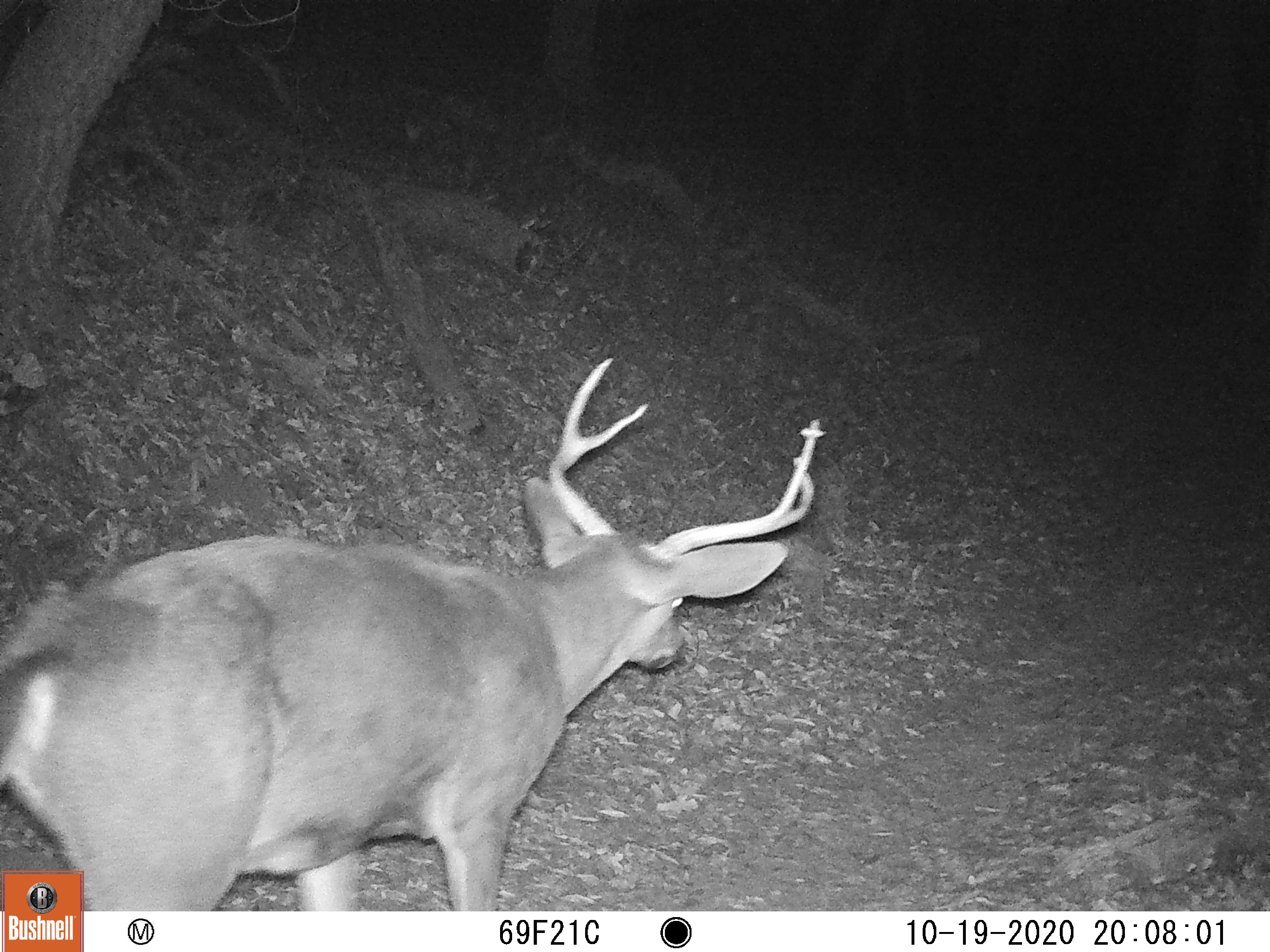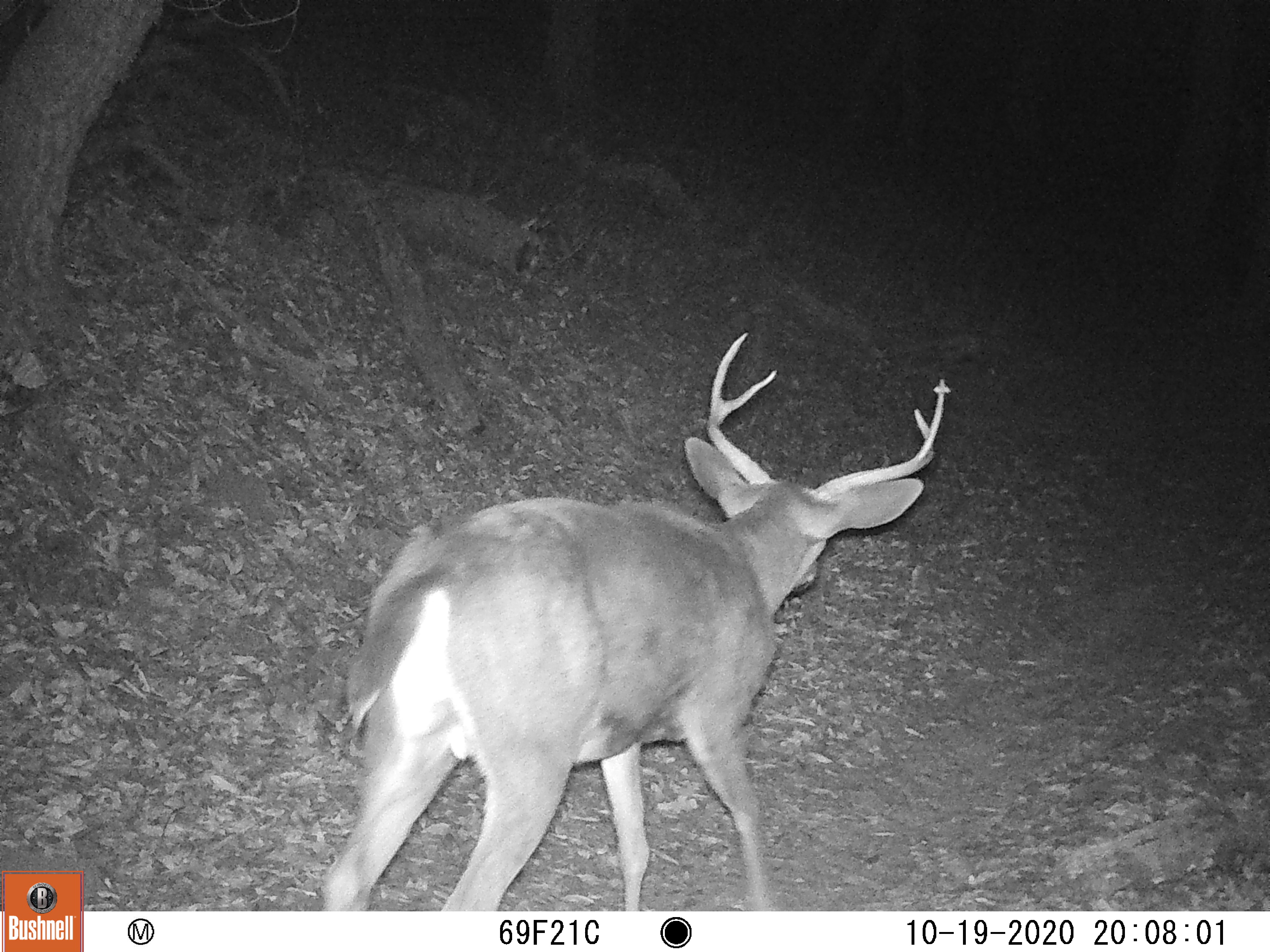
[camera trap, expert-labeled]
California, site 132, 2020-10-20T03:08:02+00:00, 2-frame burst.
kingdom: Animalia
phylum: Chordata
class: Mammalia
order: Artiodactyla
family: Cervidae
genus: Odocoileus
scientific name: Odocoileus hemionus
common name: mule deer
Mule deer (Odocoileus hemionus).